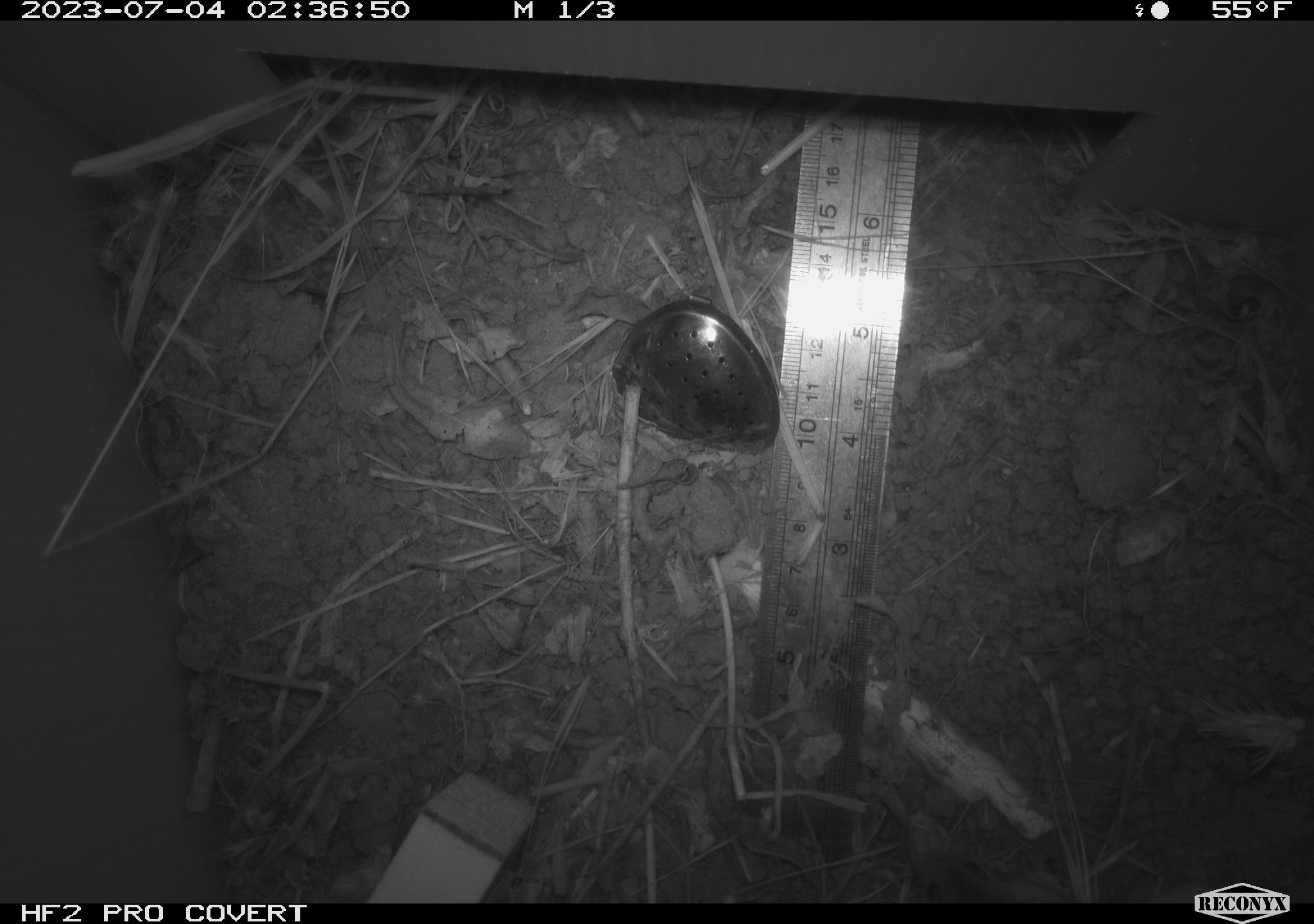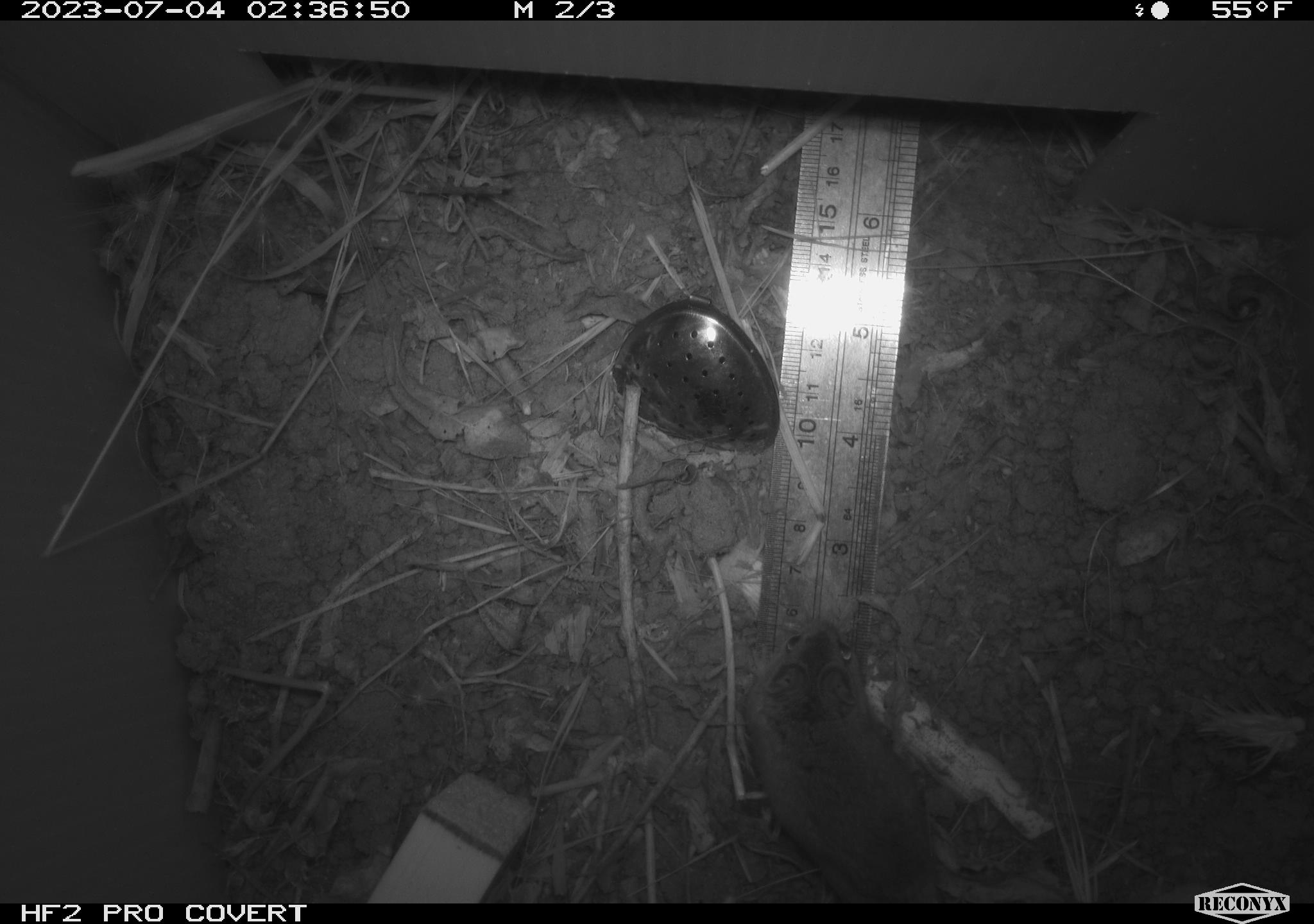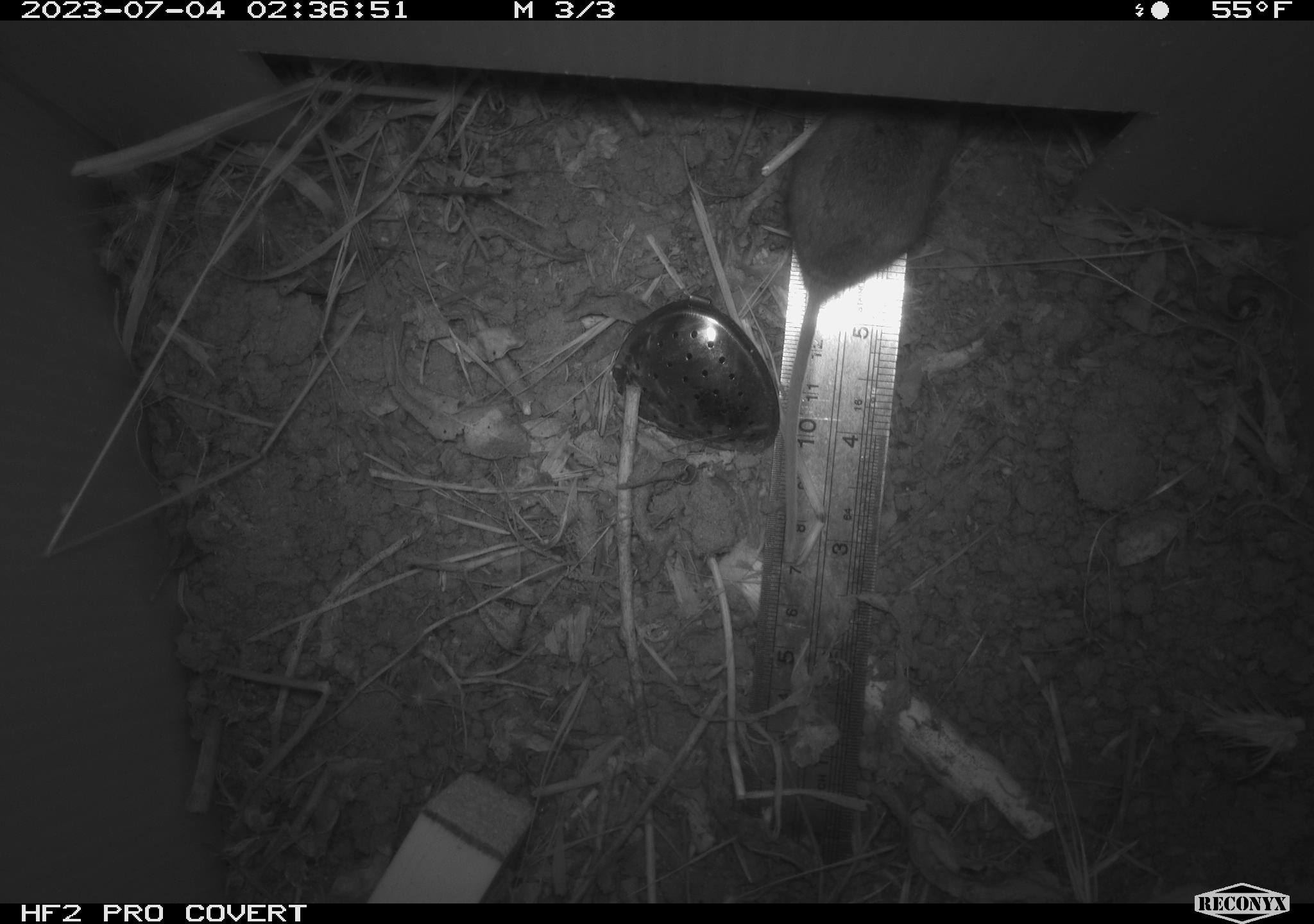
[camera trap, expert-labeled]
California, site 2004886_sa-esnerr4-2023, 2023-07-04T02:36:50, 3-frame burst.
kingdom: Animalia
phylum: Chordata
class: Mammalia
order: Rodentia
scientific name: Rodentia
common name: mouse species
Mouse species (Rodentia).